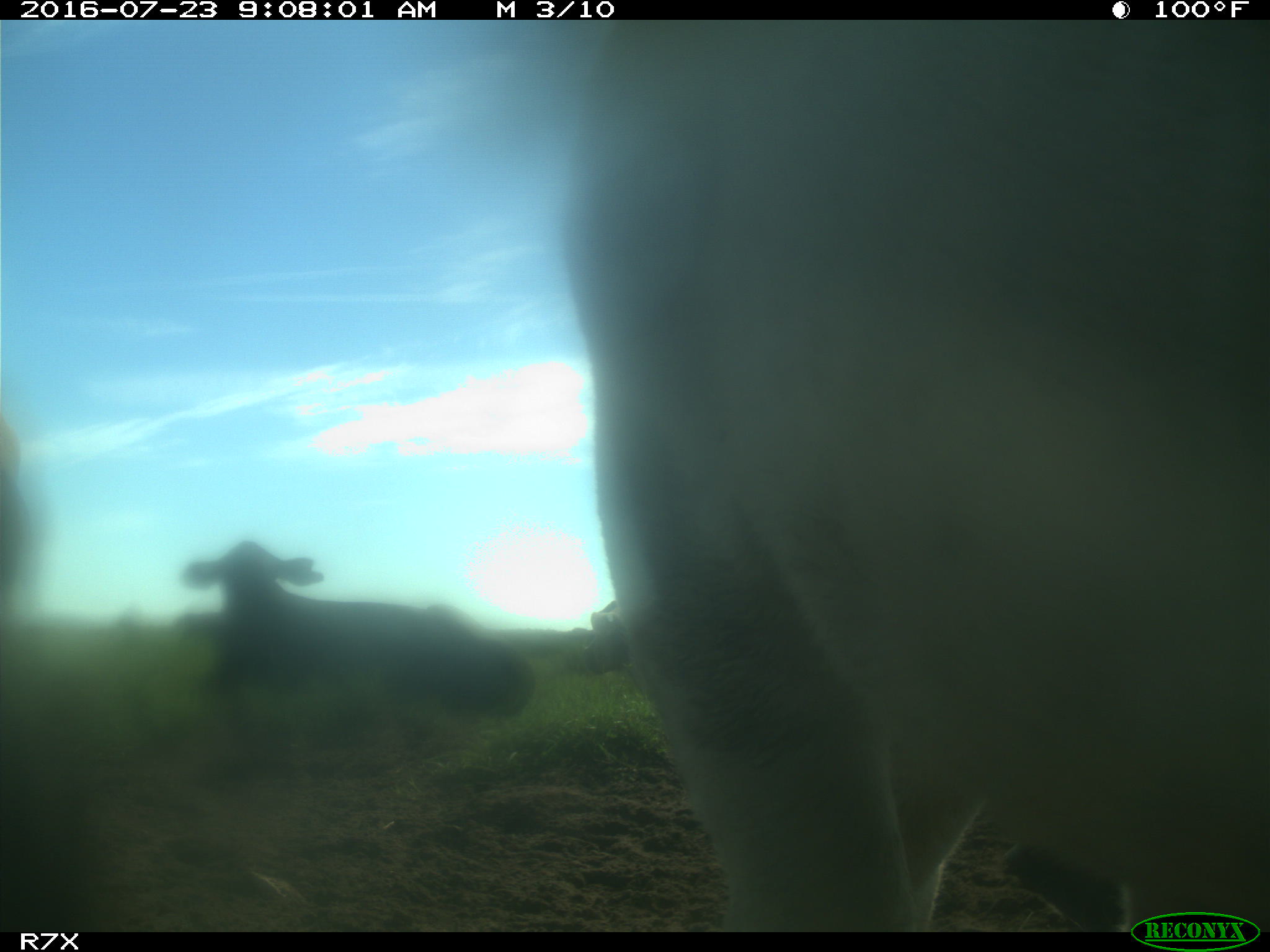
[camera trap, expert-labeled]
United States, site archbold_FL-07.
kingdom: Animalia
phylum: Chordata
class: Mammalia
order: Artiodactyla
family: Bovidae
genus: Bos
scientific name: Bos taurus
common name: domestic cow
Bos taurus (domestic cow).